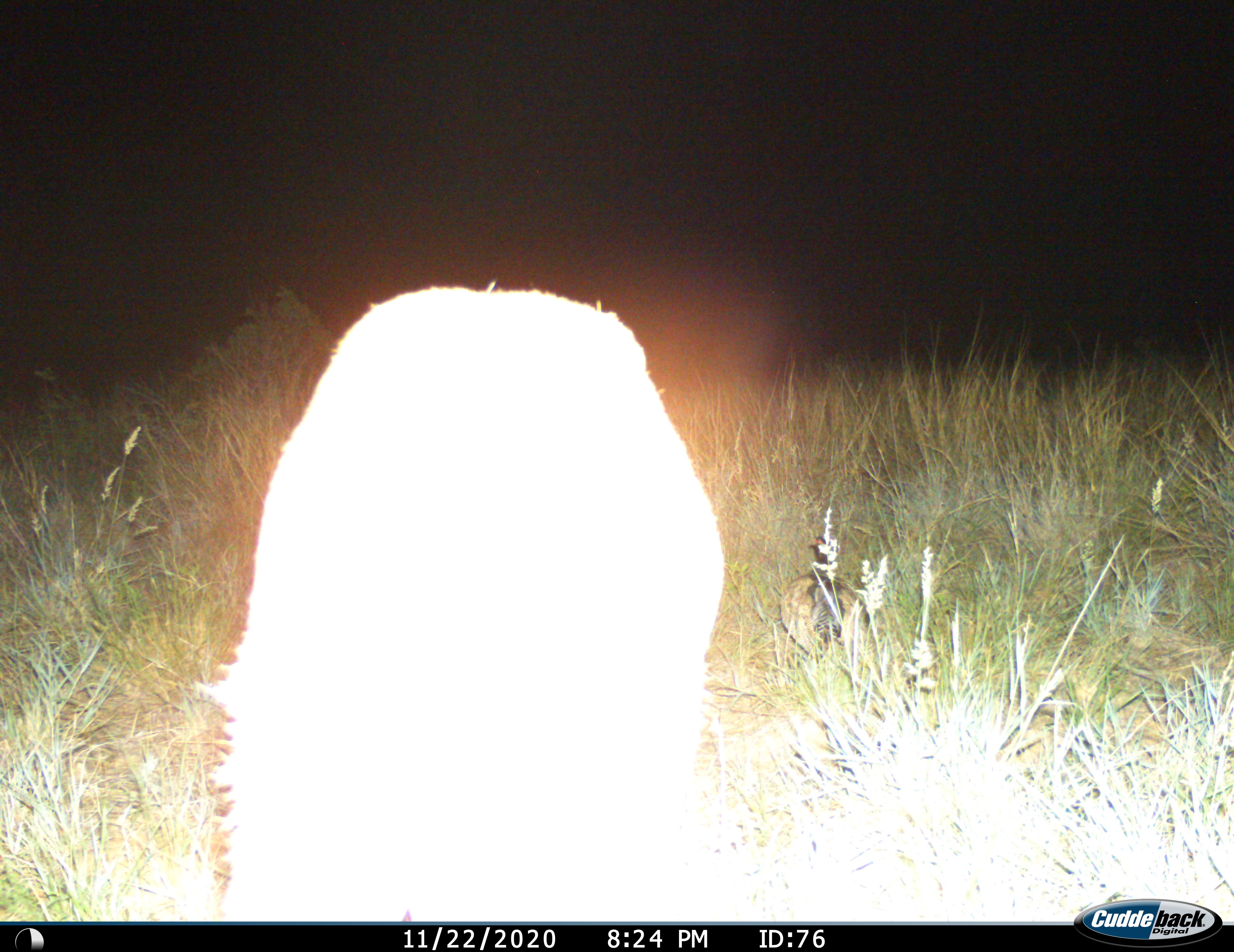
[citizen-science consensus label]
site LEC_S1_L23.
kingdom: Animalia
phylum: Chordata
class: Mammalia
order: Artiodactyla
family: Bovidae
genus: Sylvicapra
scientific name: Sylvicapra grimmia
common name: common duiker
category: duikercommongrey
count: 1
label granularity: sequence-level